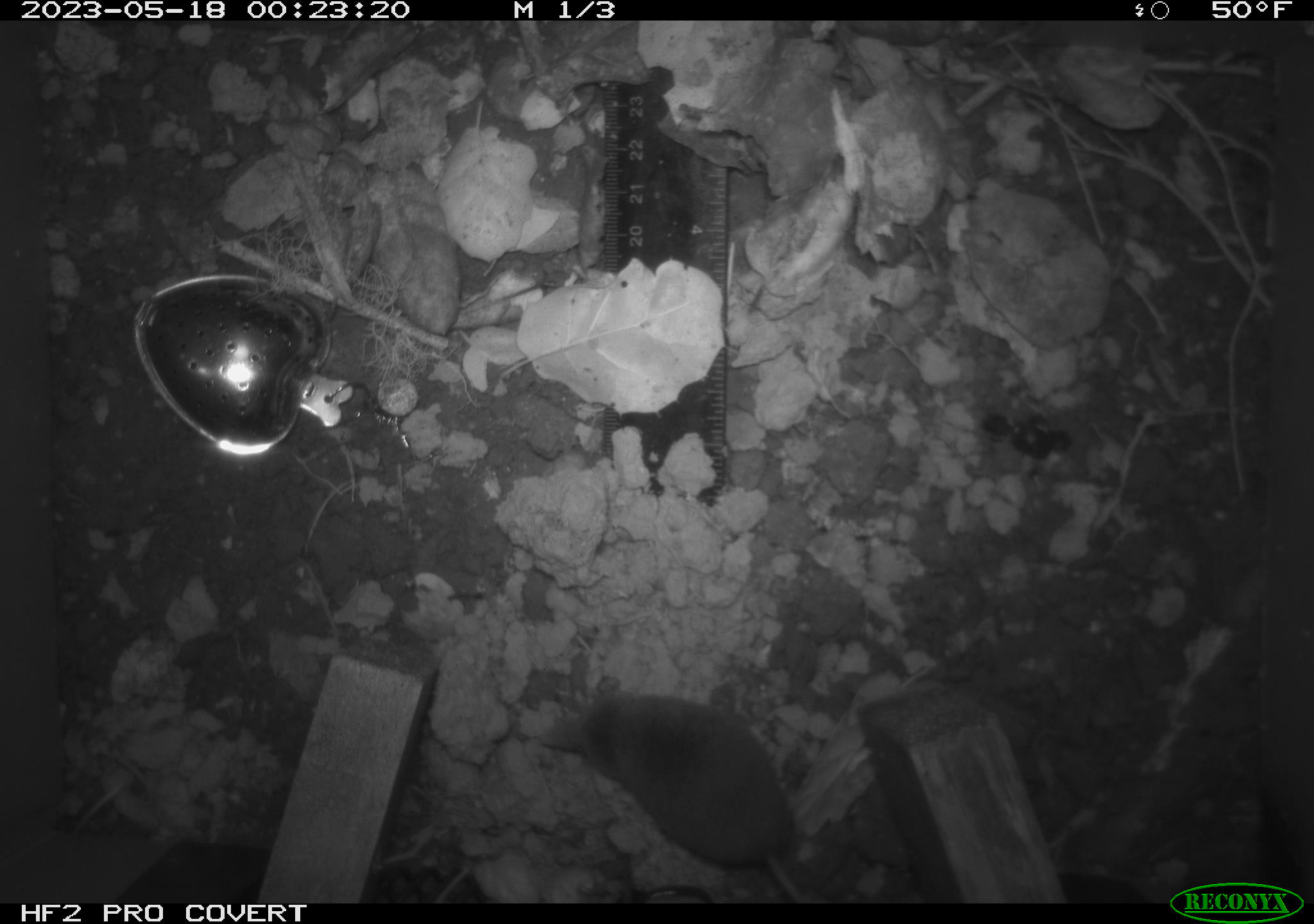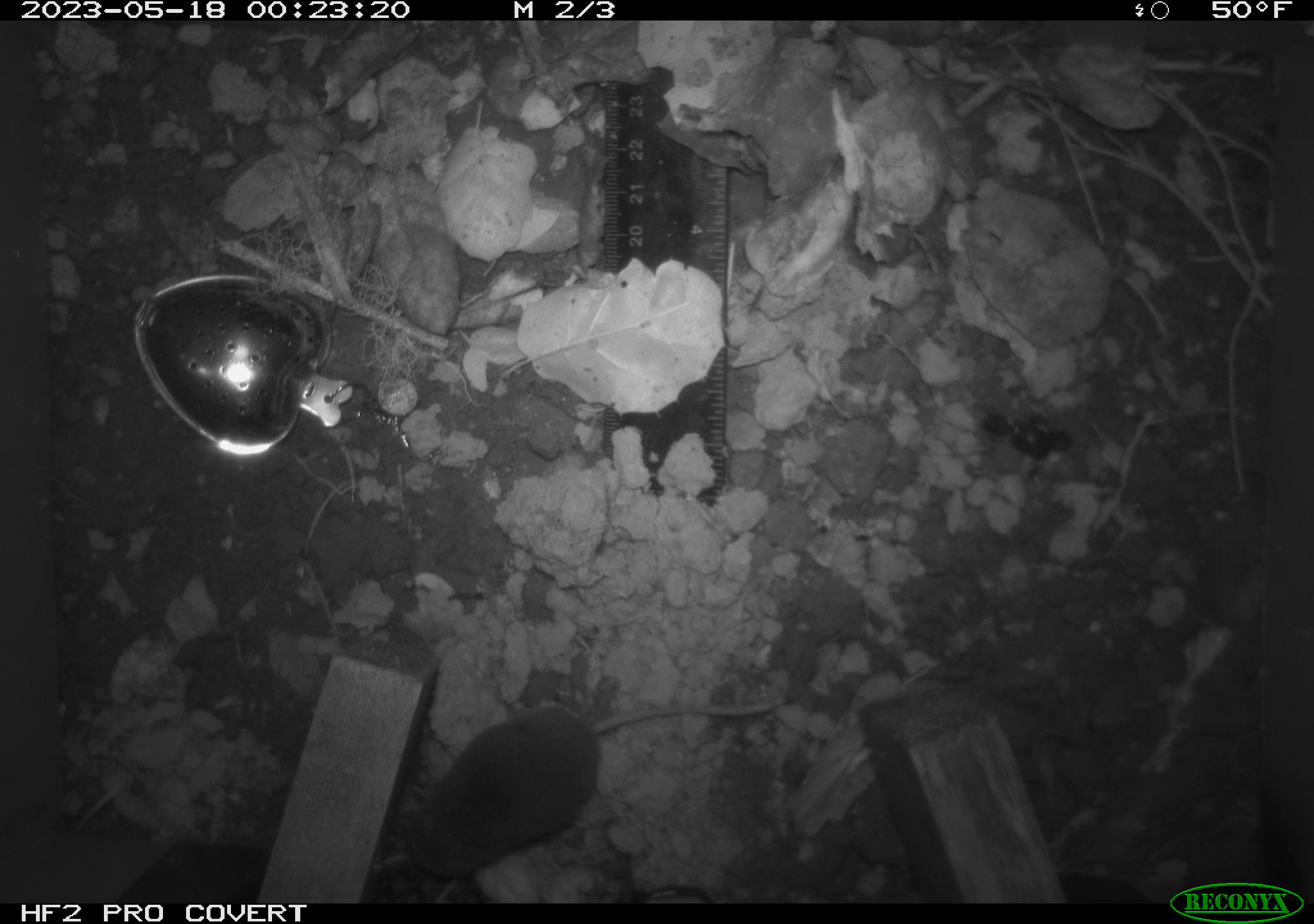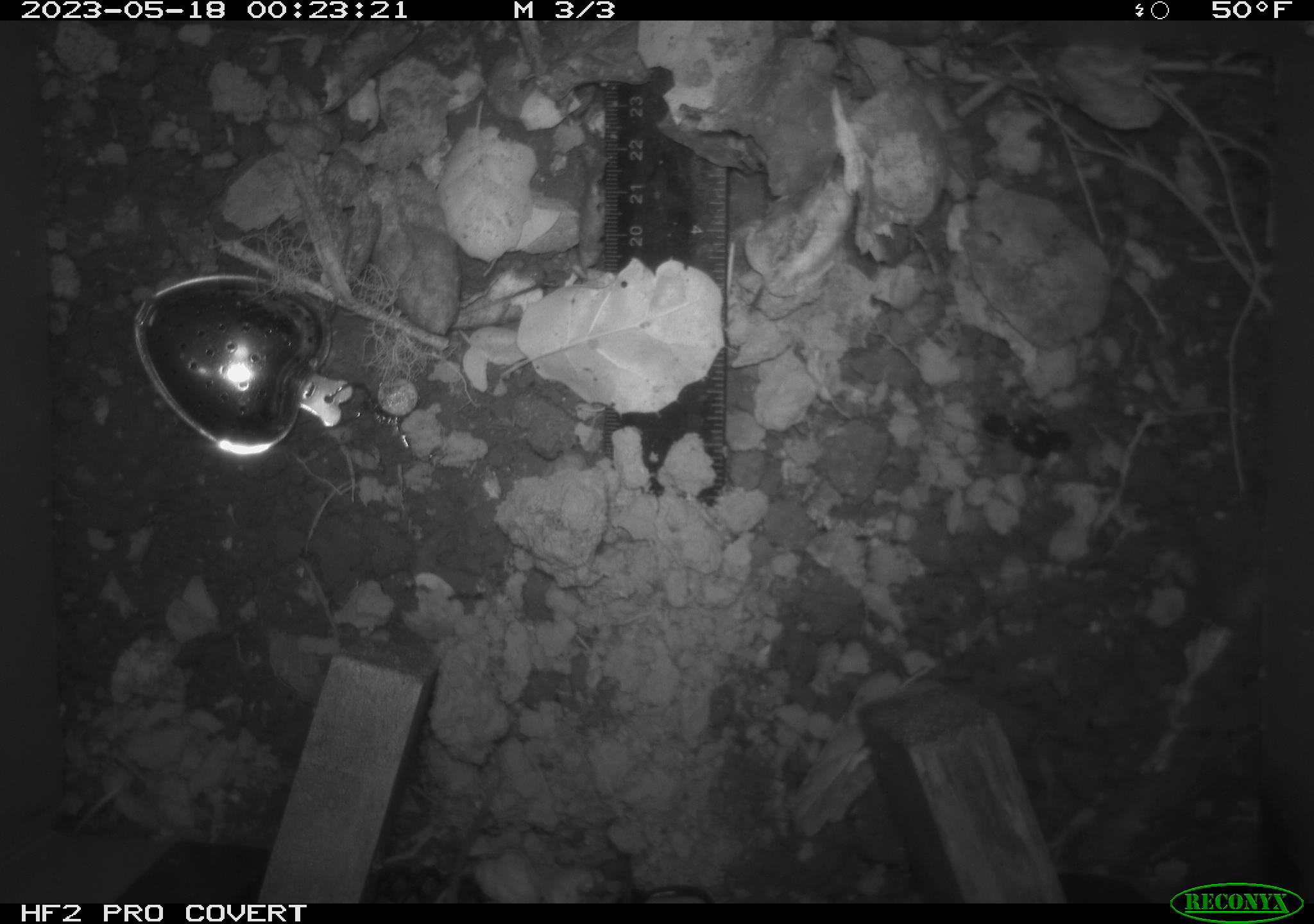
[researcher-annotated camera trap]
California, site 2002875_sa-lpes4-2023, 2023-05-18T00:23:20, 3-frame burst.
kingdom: Animalia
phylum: Chordata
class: Mammalia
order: Eulipotyphla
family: Soricidae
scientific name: Soricidae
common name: shrews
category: soricidae family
Soricidae family (shrews) (Soricidae).